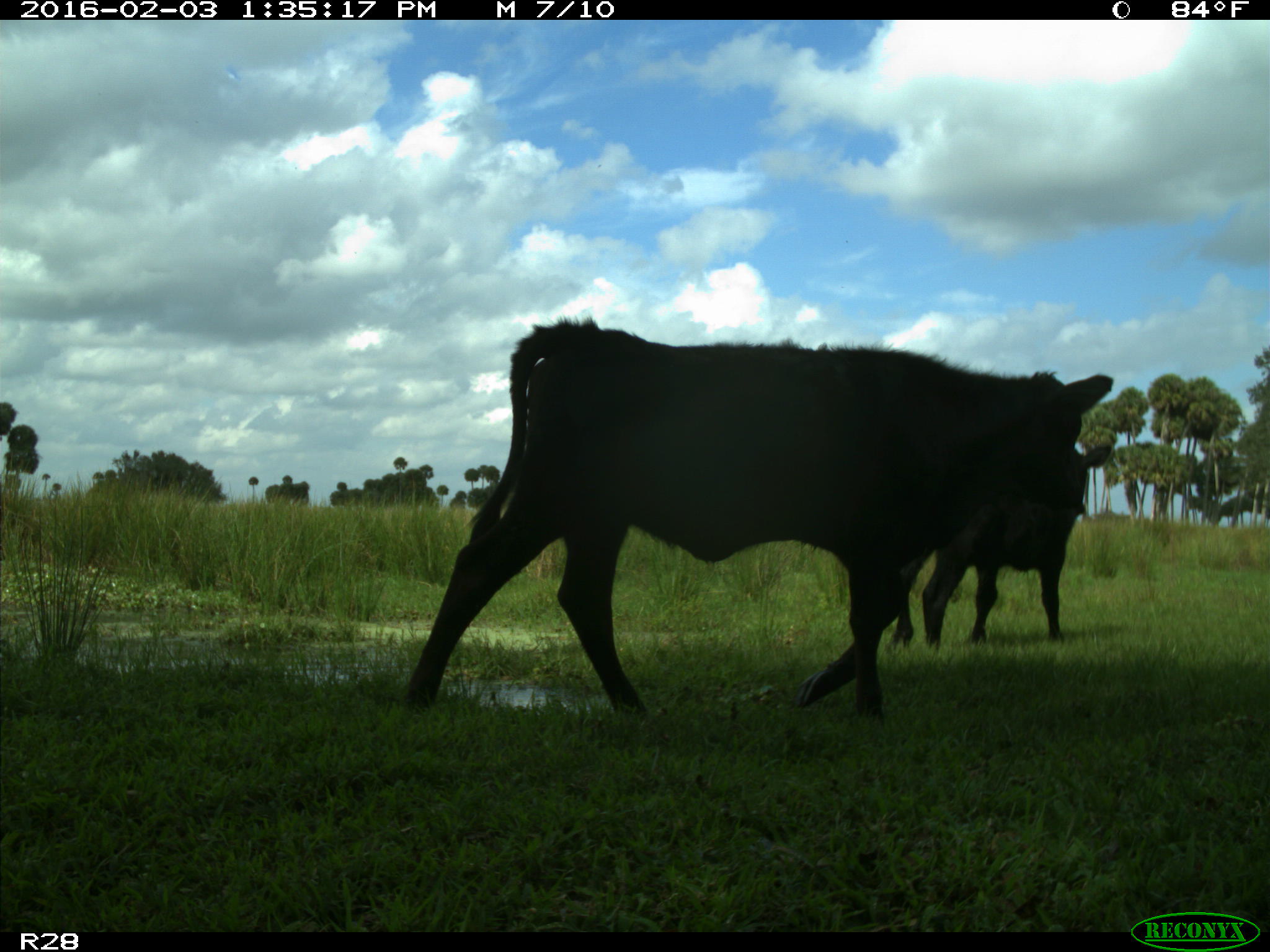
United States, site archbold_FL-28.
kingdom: Animalia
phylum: Chordata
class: Mammalia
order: Artiodactyla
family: Bovidae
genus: Bos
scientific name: Bos taurus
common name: domestic cow